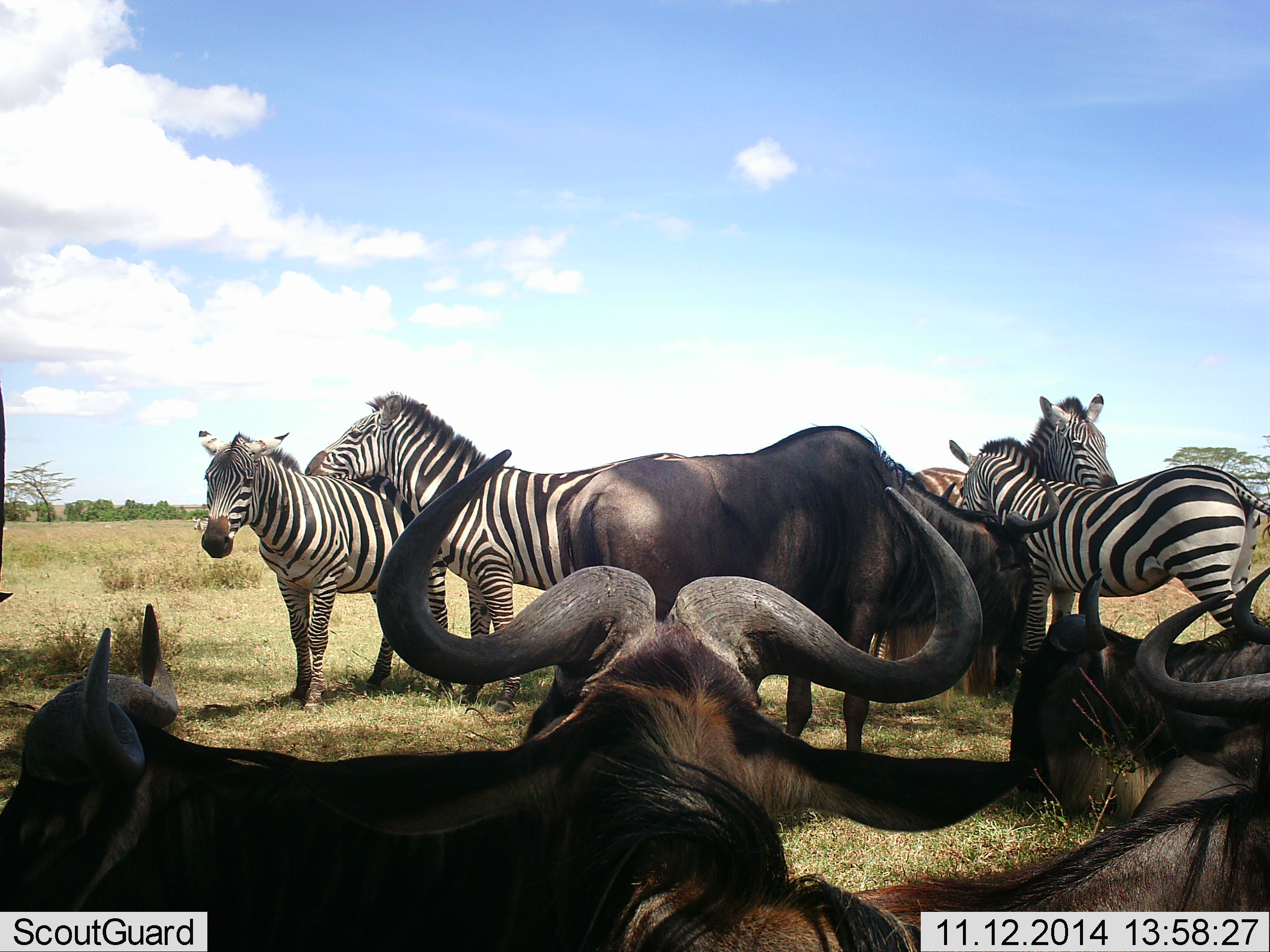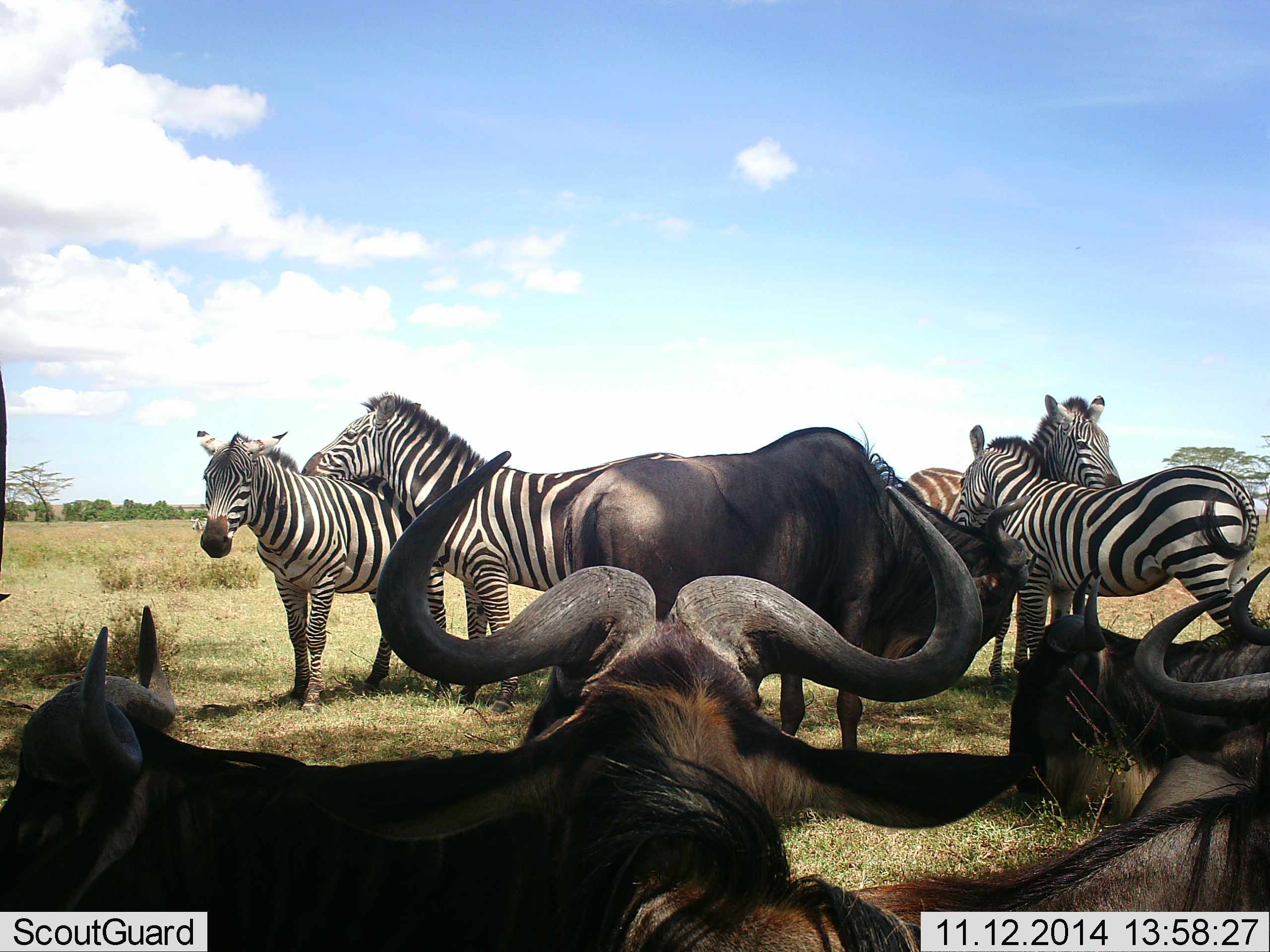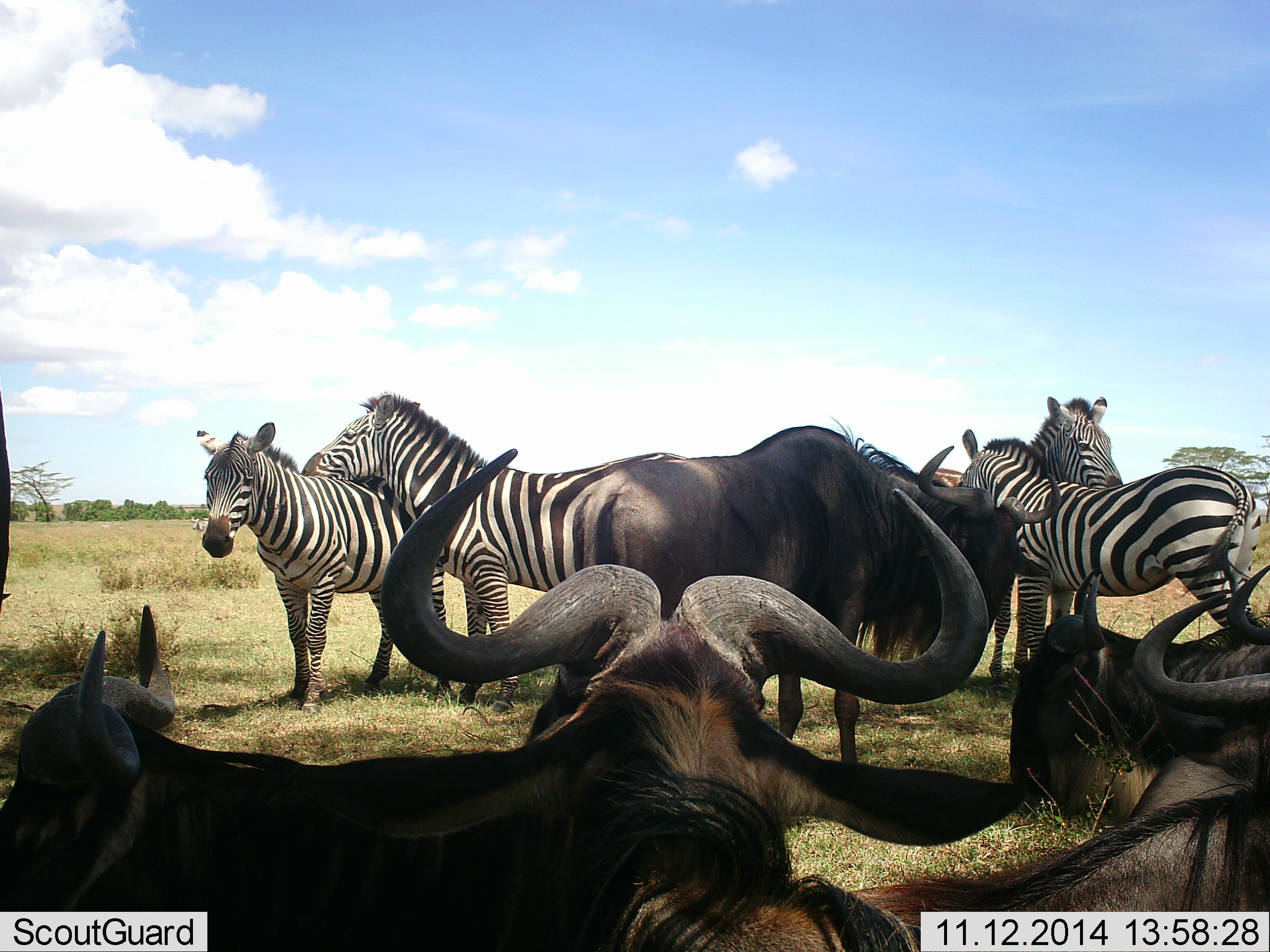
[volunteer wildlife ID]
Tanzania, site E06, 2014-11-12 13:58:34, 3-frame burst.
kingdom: Animalia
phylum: Chordata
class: Mammalia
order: Artiodactyla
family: Bovidae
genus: Connochaetes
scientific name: Connochaetes taurinus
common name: blue wildebeest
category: wildebeest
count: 6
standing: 50%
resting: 70%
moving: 10%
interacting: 20%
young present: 0%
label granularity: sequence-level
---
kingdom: Animalia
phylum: Chordata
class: Mammalia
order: Perissodactyla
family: Equidae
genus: Equus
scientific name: Equus quagga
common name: plains zebra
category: zebra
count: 4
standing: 64%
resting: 0%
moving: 9%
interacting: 64%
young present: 0%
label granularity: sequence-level